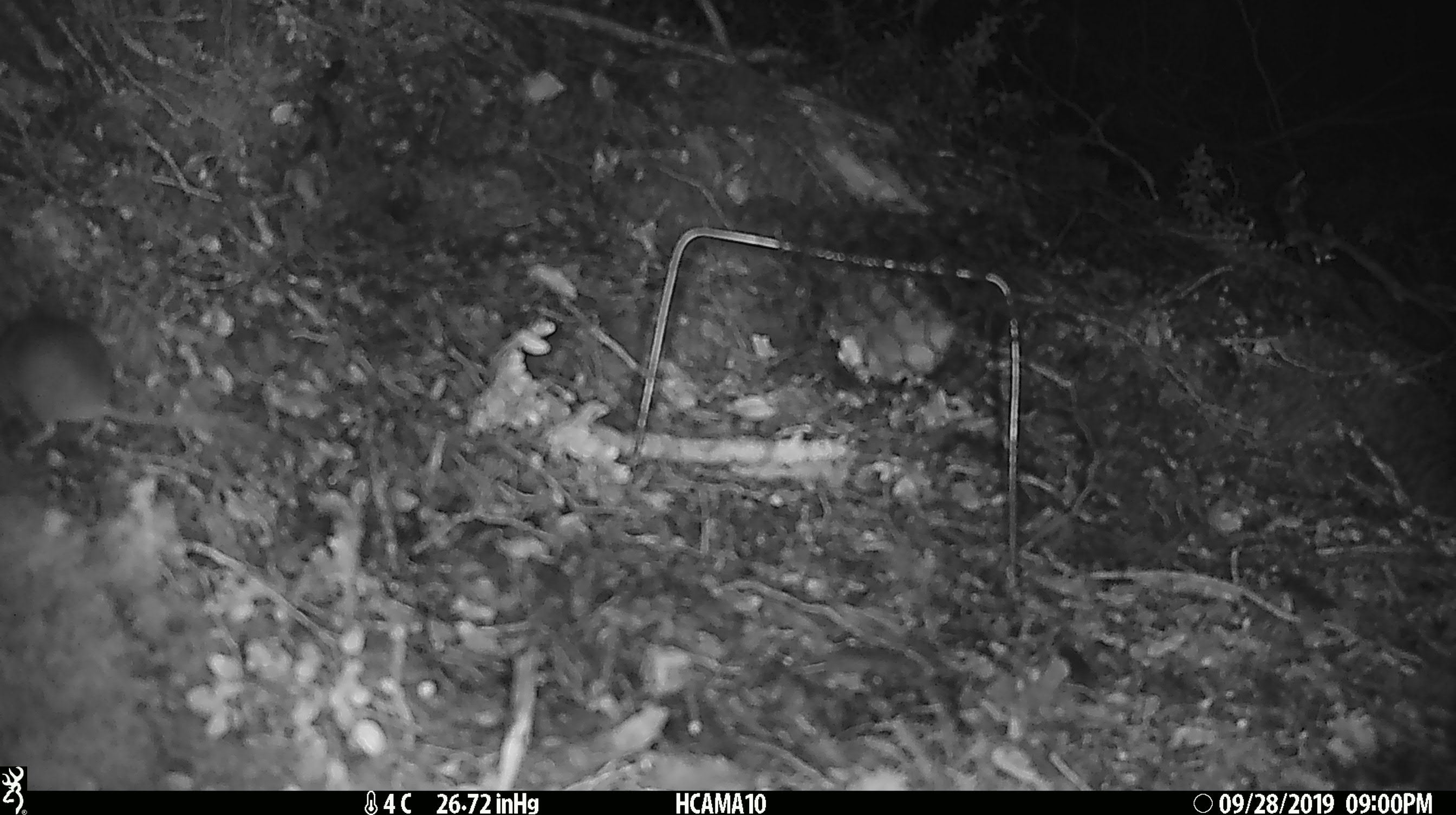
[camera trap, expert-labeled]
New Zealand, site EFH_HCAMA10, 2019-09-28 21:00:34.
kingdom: Animalia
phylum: Chordata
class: Mammalia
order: Rodentia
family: Muridae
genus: Mus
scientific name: Mus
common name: mouse